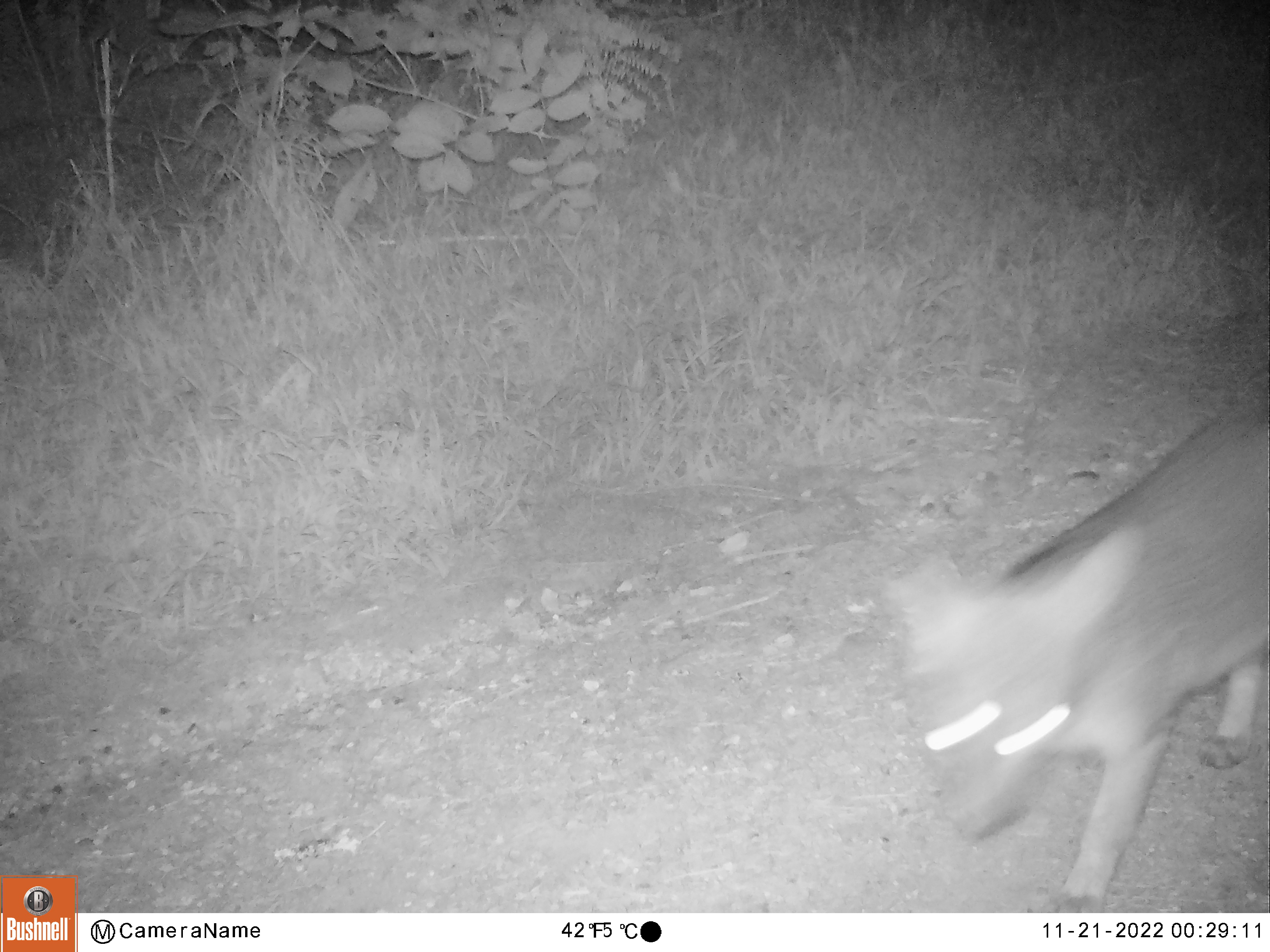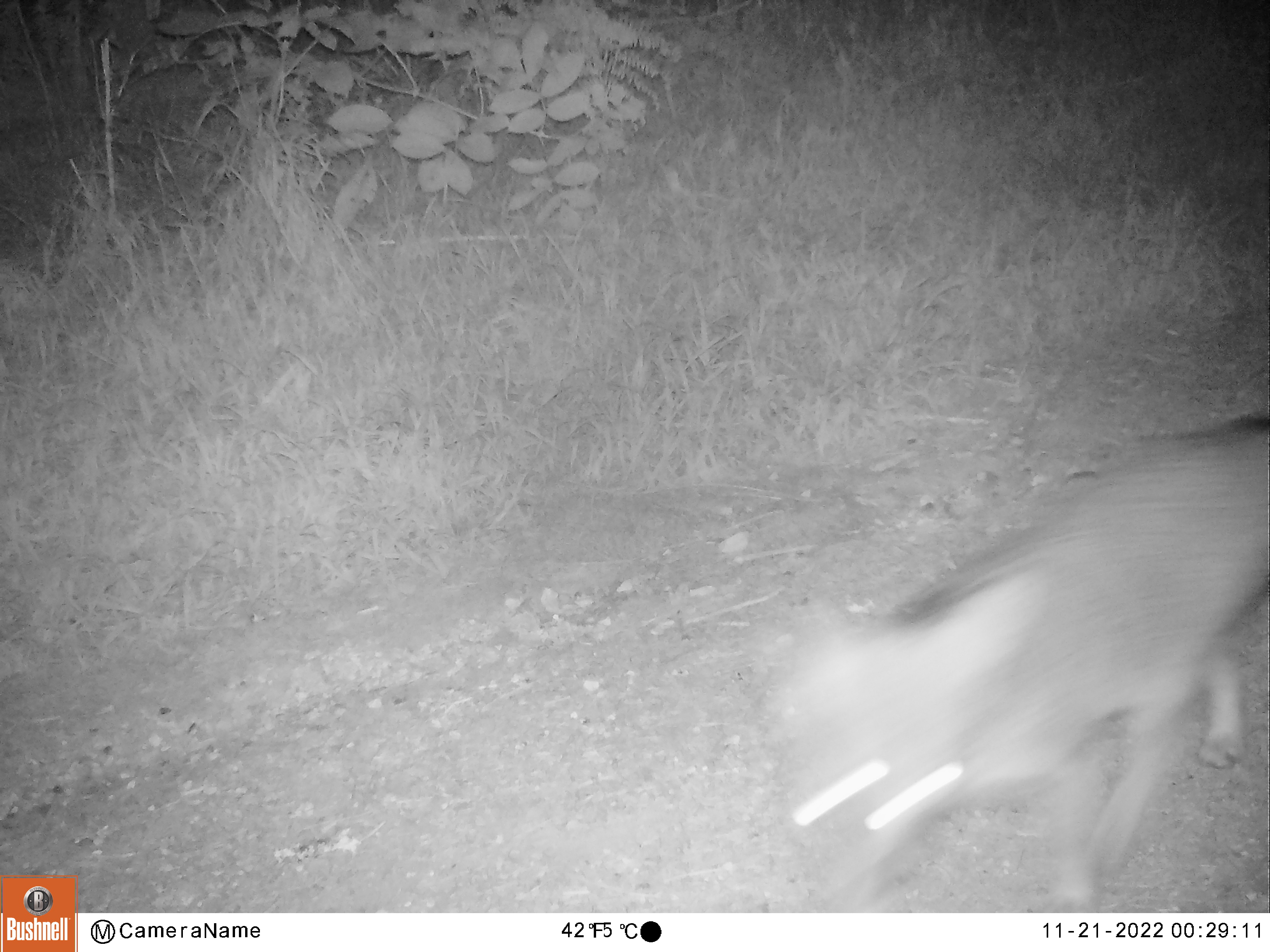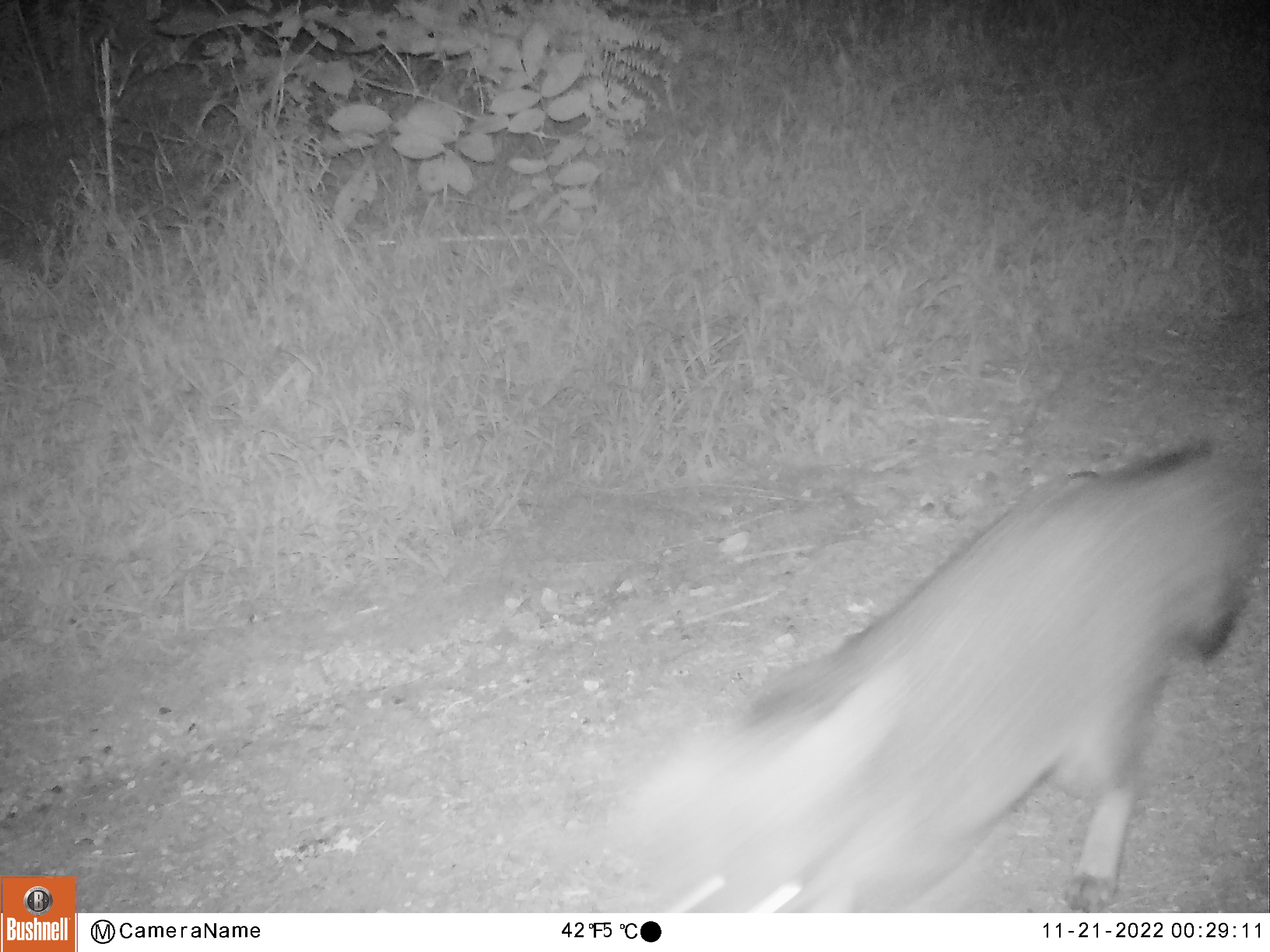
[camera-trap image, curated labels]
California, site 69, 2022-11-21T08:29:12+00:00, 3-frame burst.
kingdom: Animalia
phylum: Chordata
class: Mammalia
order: Carnivora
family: Canidae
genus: Urocyon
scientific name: Urocyon cinereoargenteus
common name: gray fox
Gray fox (Urocyon cinereoargenteus).